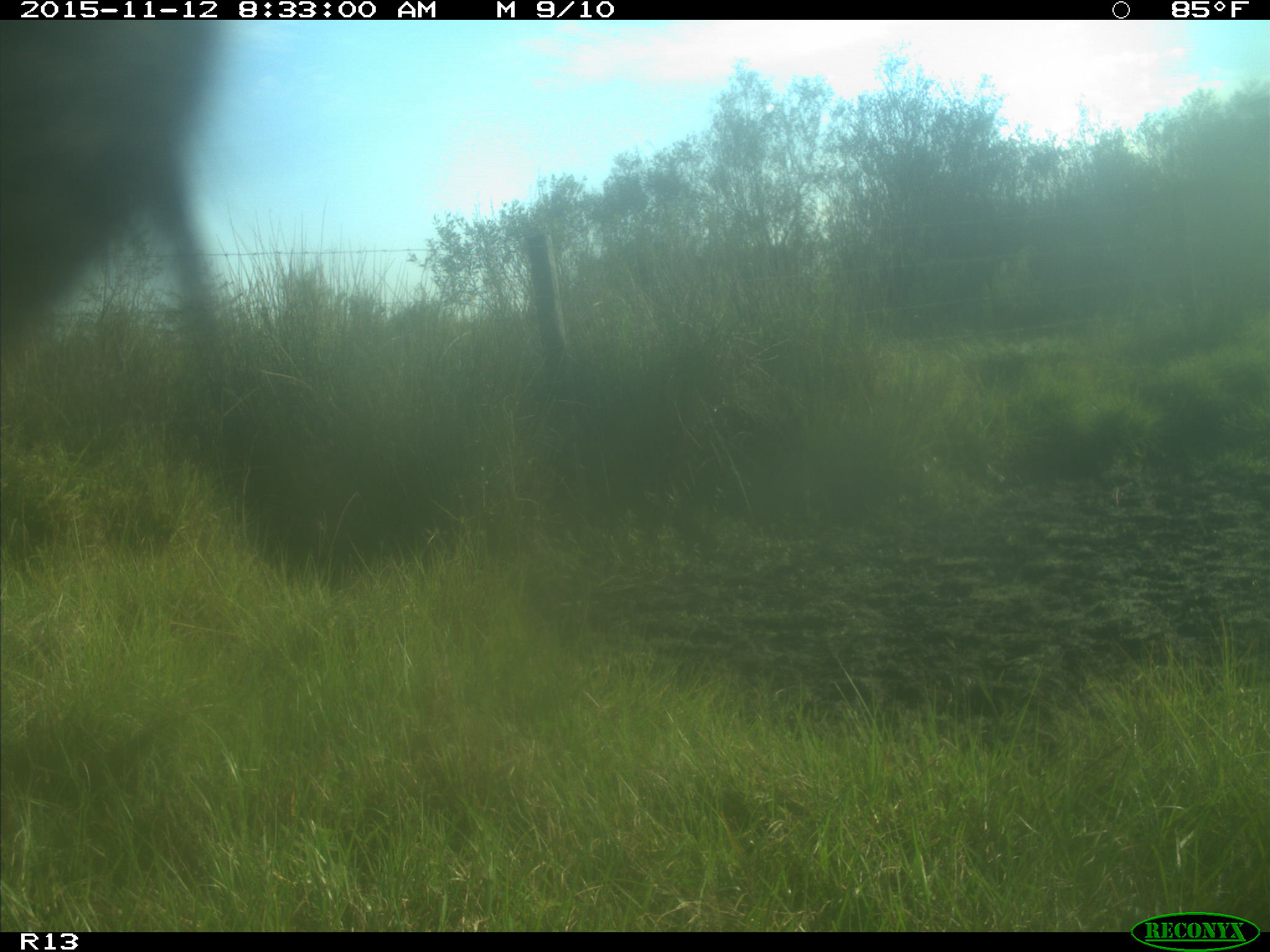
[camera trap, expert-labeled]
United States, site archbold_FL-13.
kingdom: Animalia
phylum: Chordata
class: Mammalia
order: Artiodactyla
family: Bovidae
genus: Bos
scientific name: Bos taurus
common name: domestic cow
Bos taurus (domestic cow).